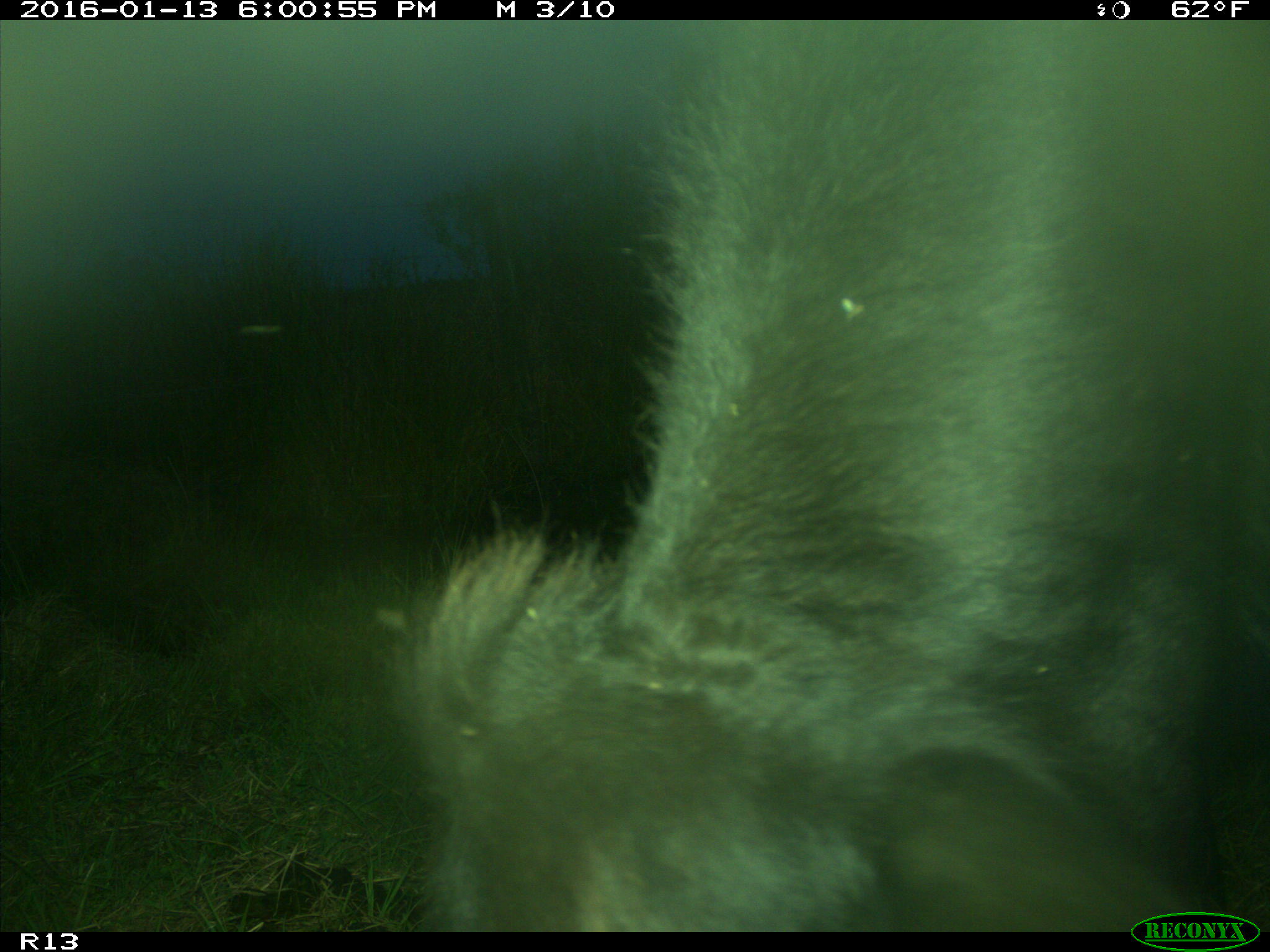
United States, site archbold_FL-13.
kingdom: Animalia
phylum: Chordata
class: Mammalia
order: Artiodactyla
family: Bovidae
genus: Bos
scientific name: Bos taurus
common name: domestic cow